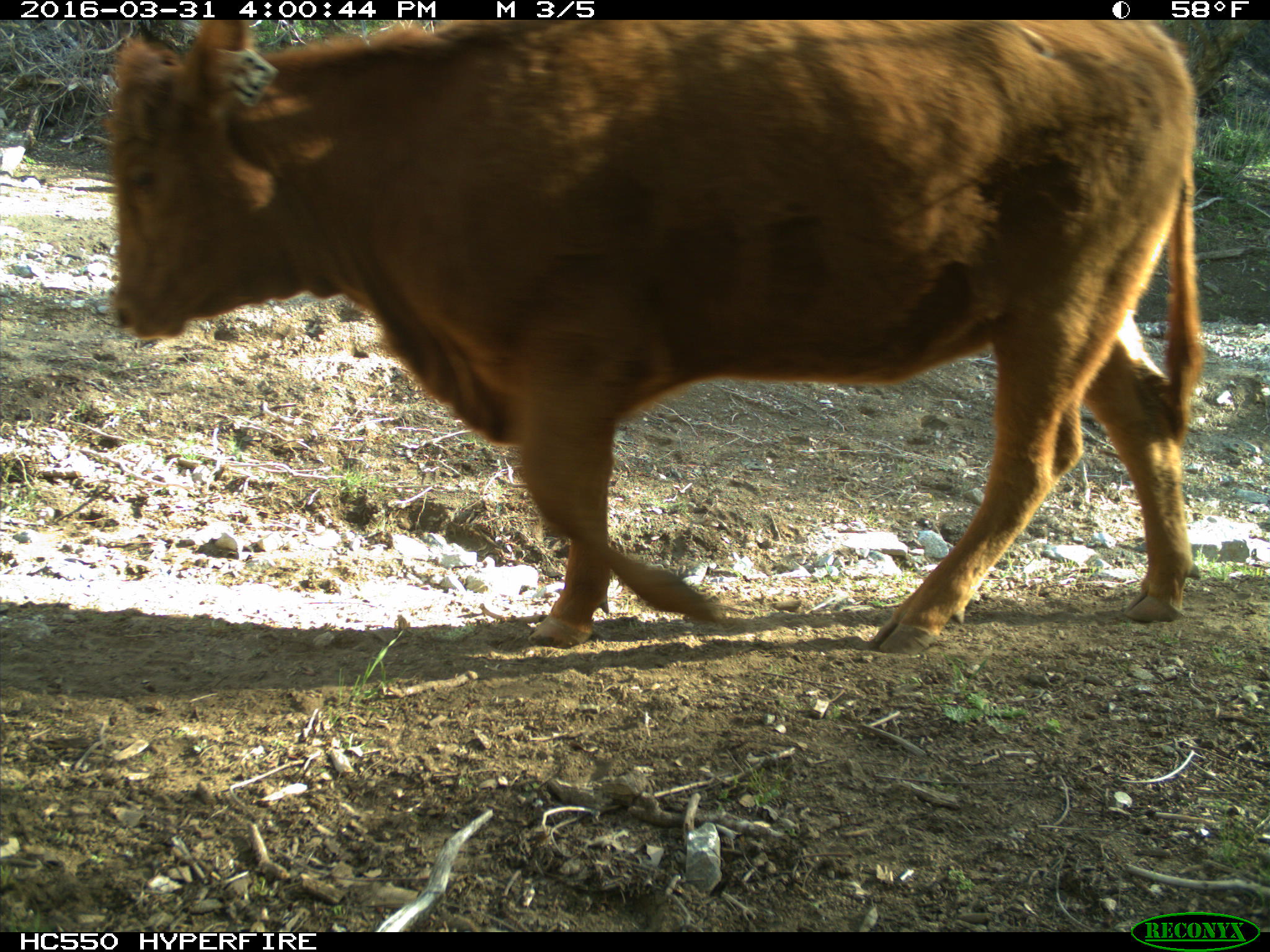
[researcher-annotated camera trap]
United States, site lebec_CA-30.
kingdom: Animalia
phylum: Chordata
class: Mammalia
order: Artiodactyla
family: Bovidae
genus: Bos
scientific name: Bos taurus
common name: domestic cow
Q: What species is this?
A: Bos taurus (domestic cow).